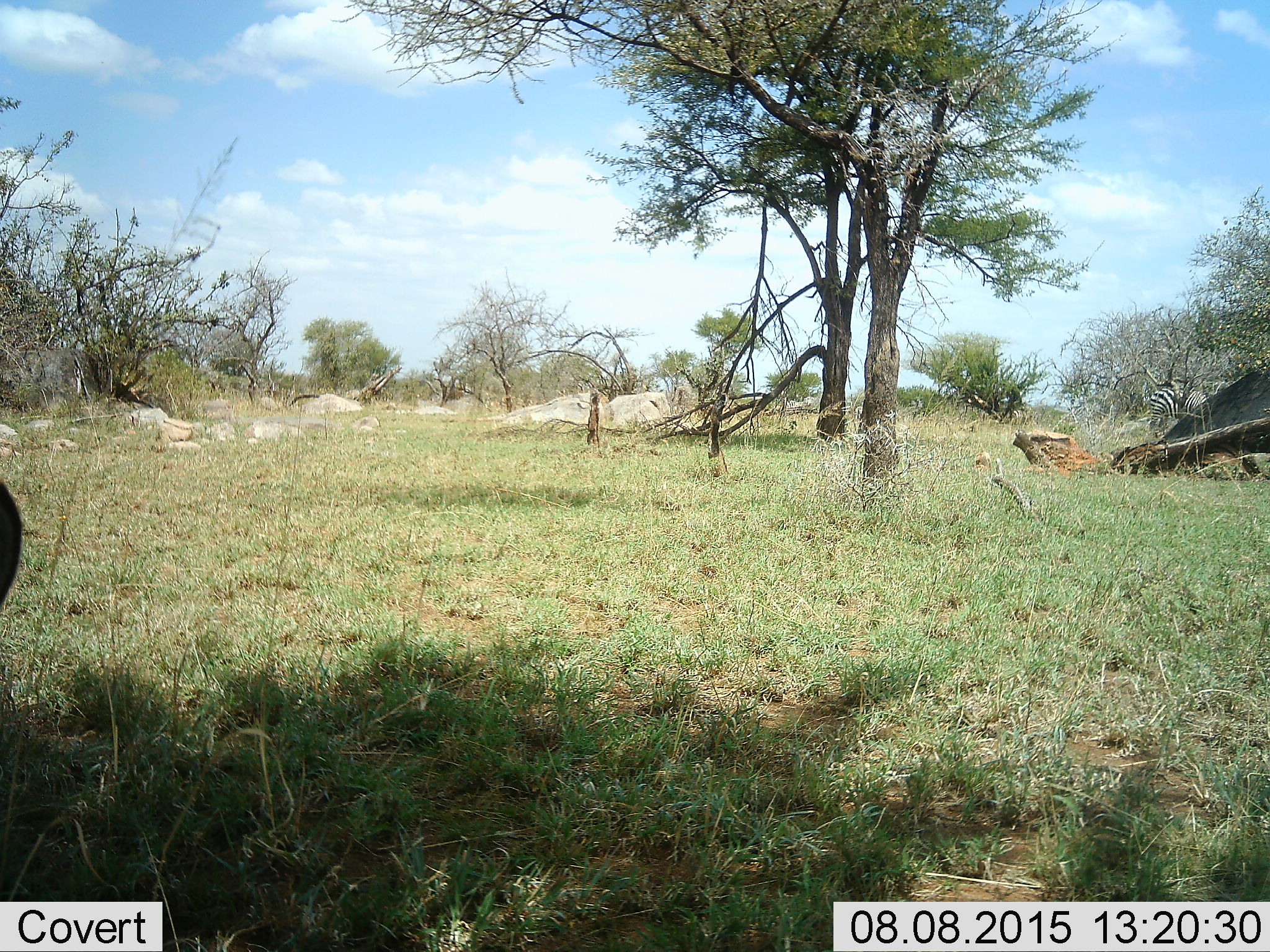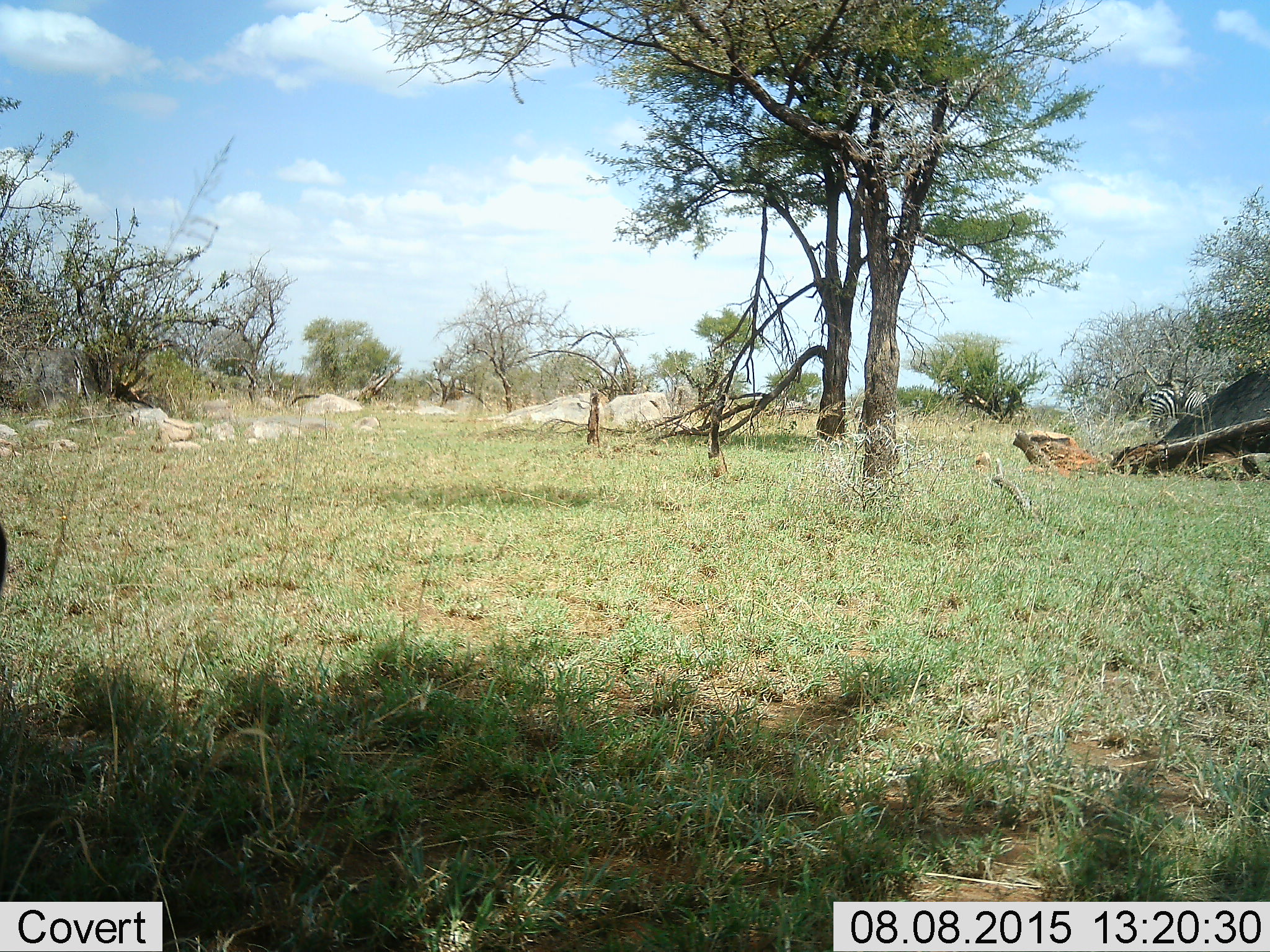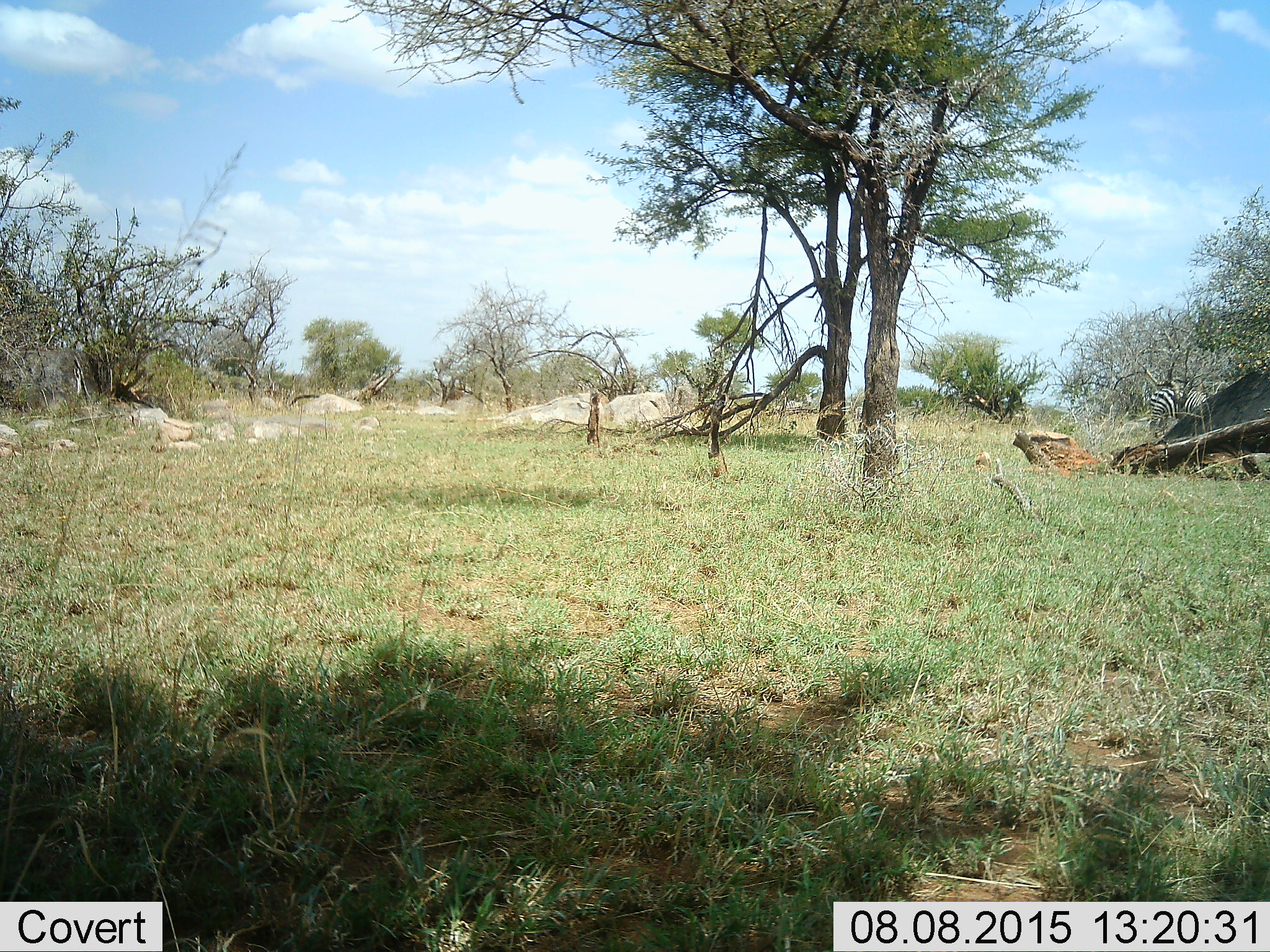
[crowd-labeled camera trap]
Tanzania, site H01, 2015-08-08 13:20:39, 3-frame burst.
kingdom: Animalia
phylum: Chordata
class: Mammalia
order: Perissodactyla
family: Equidae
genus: Equus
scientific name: Equus quagga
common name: plains zebra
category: zebra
Zebra (plains zebra) (Equus quagga), count 2. Behavior (volunteer vote fractions): standing 25%, resting 0%, moving 0%, interacting 0%. Young present (vote fraction): 0%. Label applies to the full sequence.